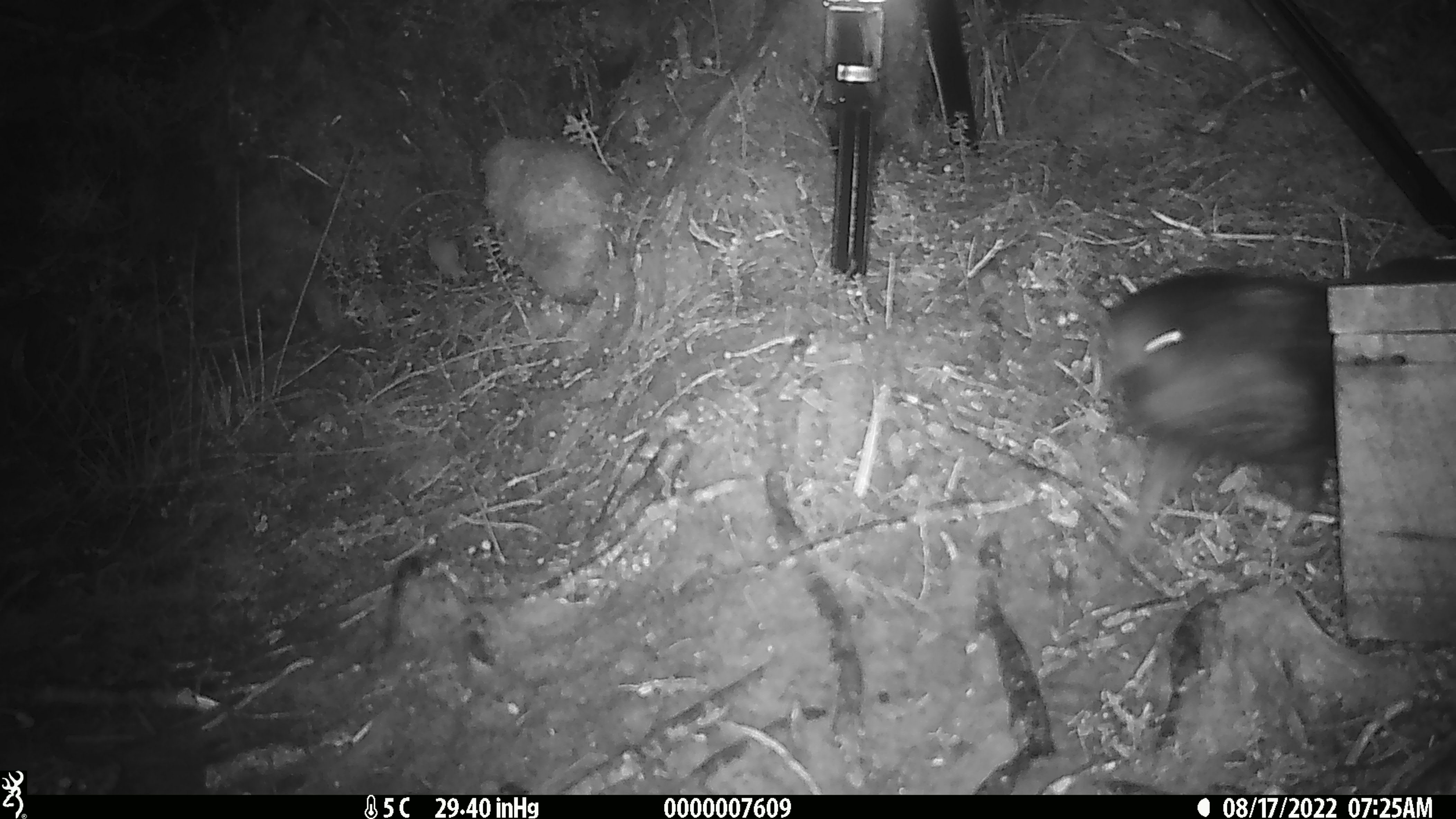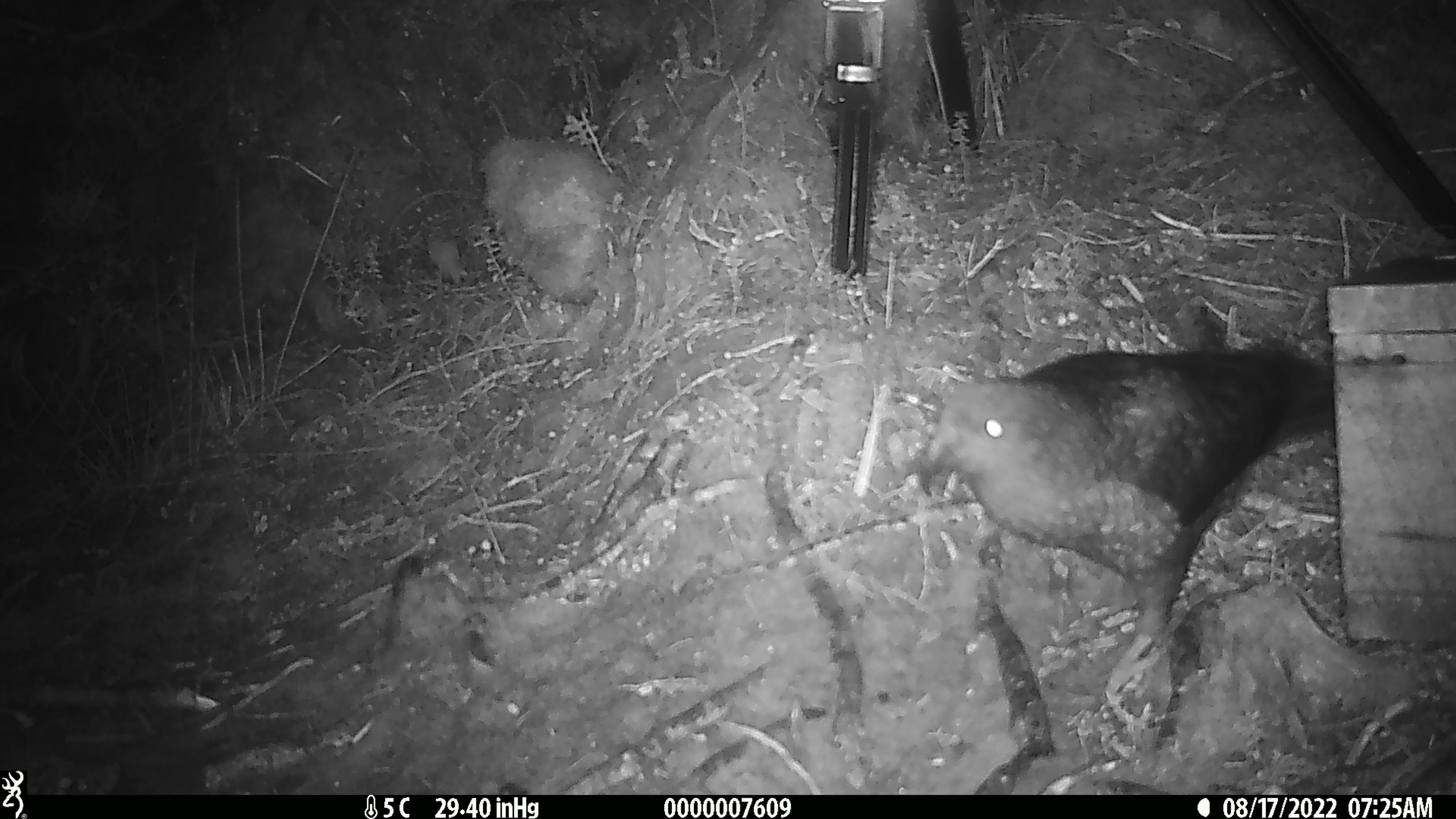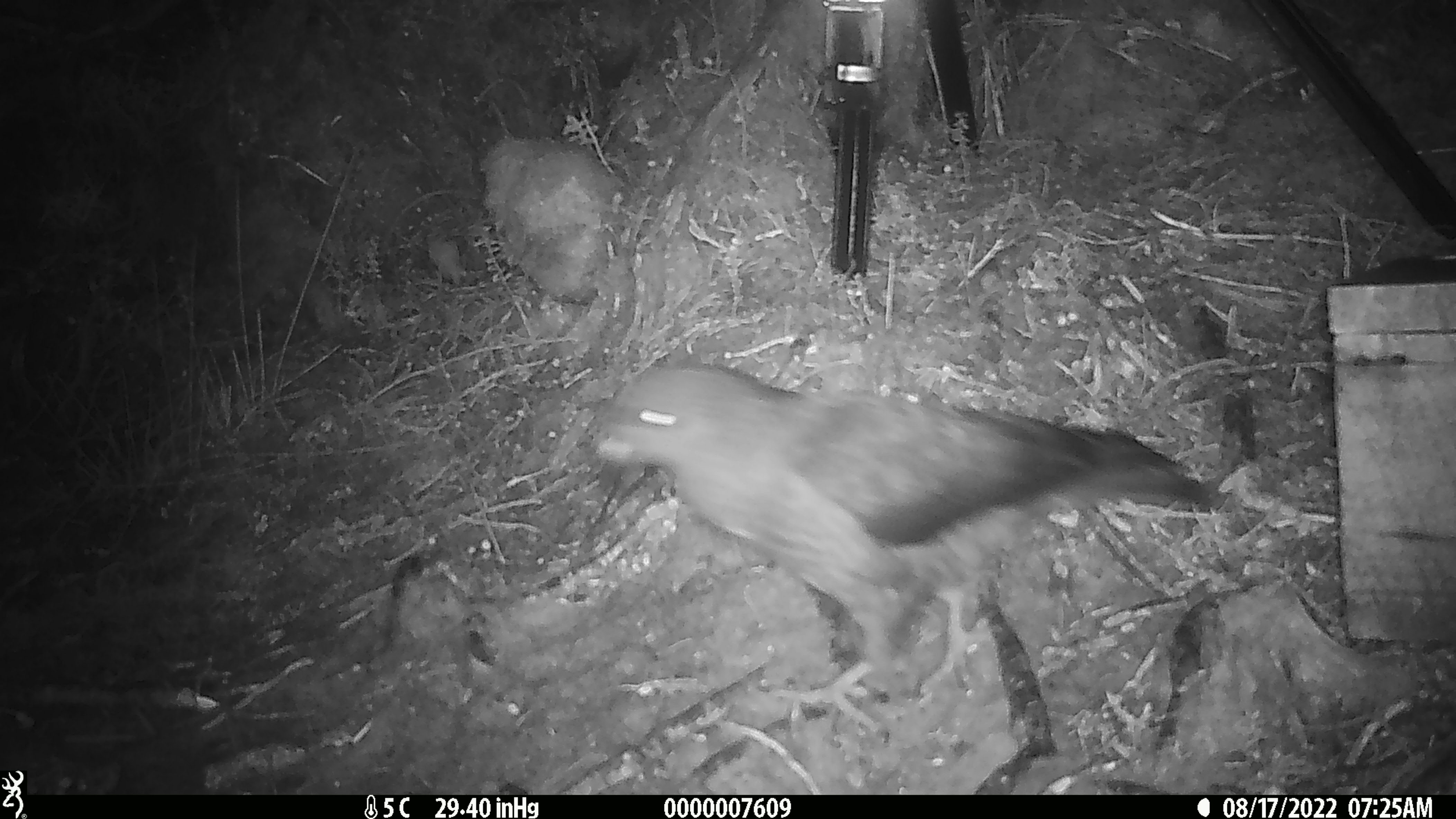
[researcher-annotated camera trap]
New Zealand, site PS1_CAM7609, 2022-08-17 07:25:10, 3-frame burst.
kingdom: Animalia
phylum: Chordata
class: Aves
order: Psittaciformes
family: Strigopidae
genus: Nestor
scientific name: Nestor notabilis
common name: kea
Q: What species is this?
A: Kea (Nestor notabilis).